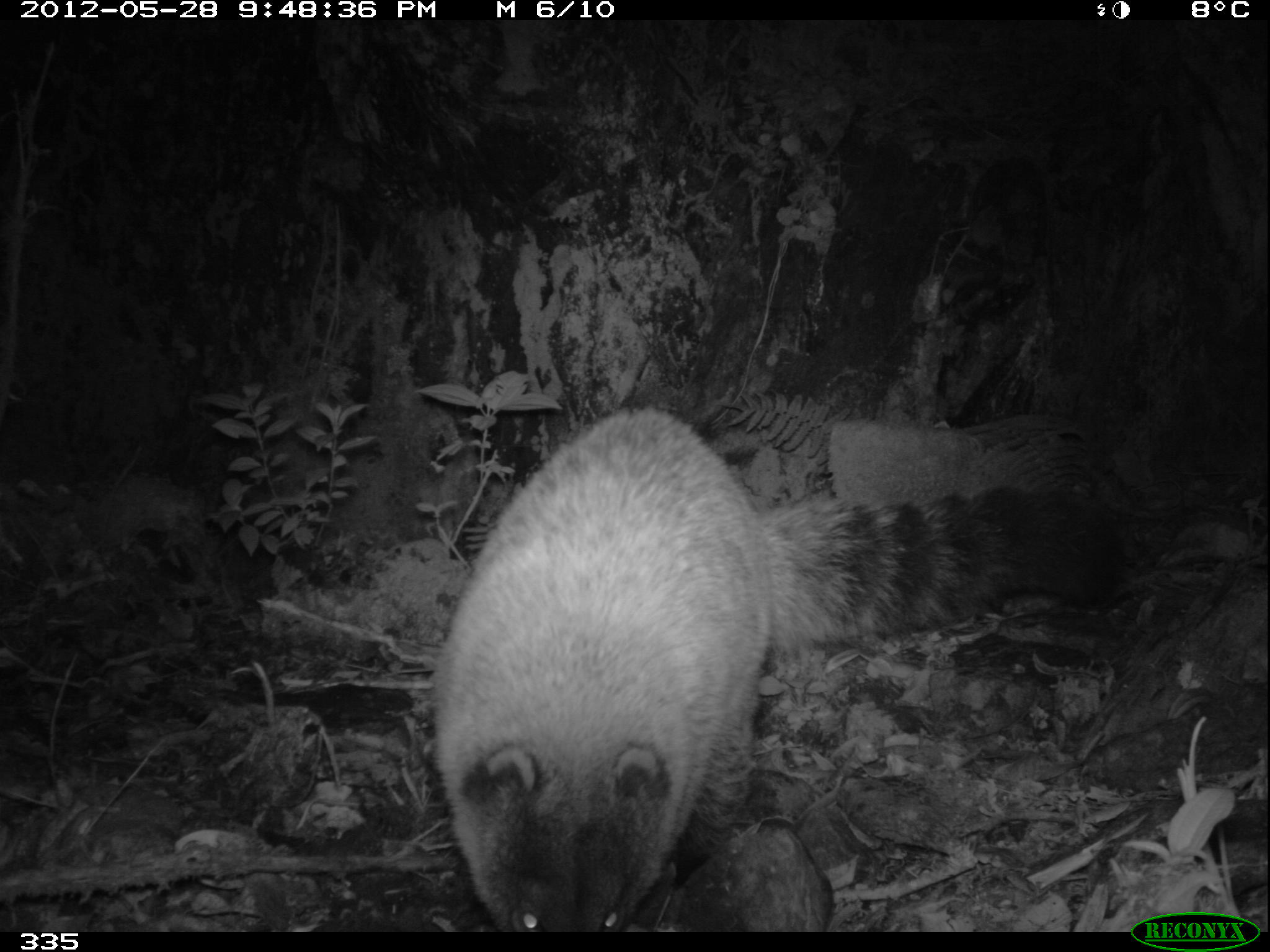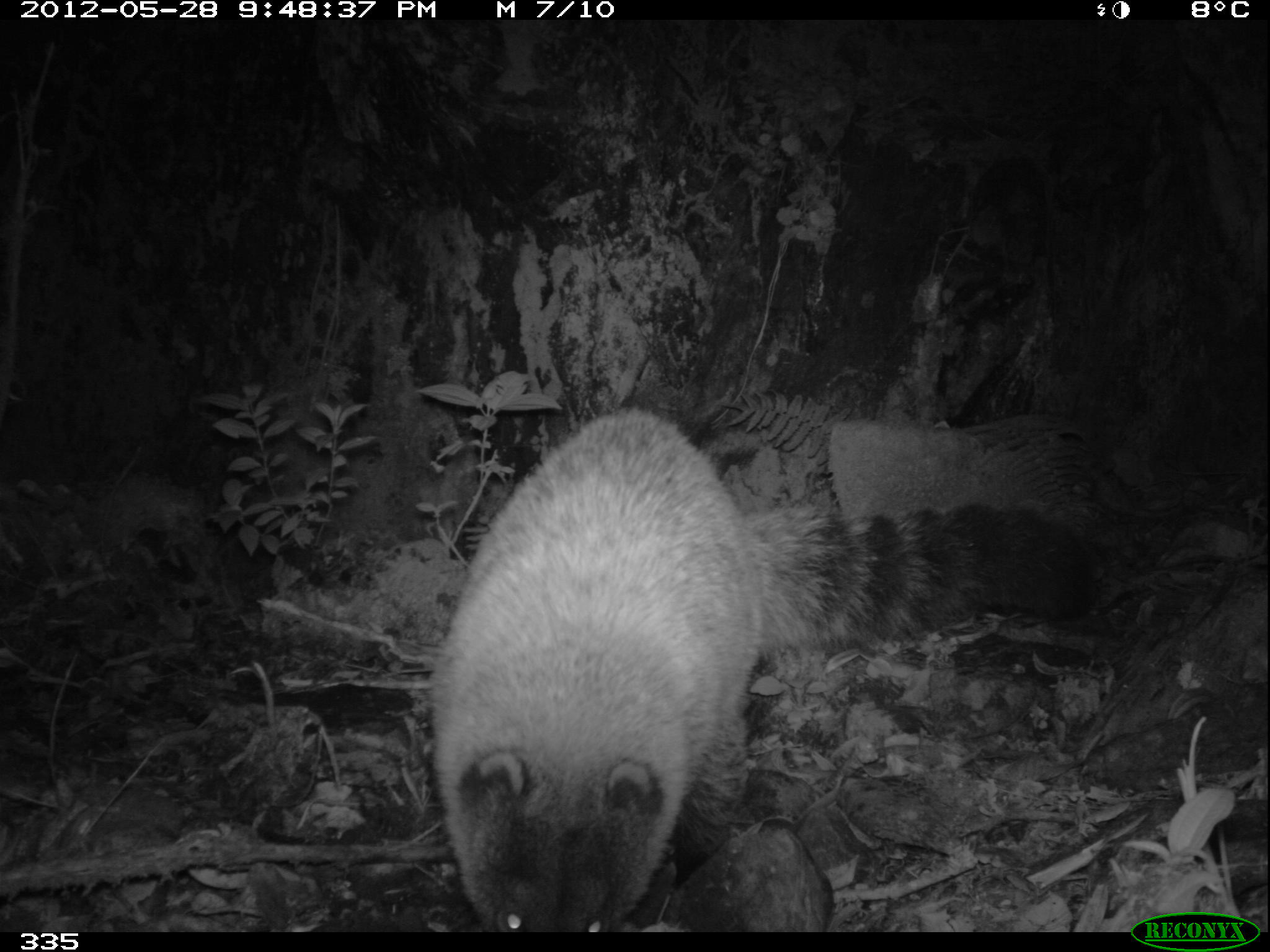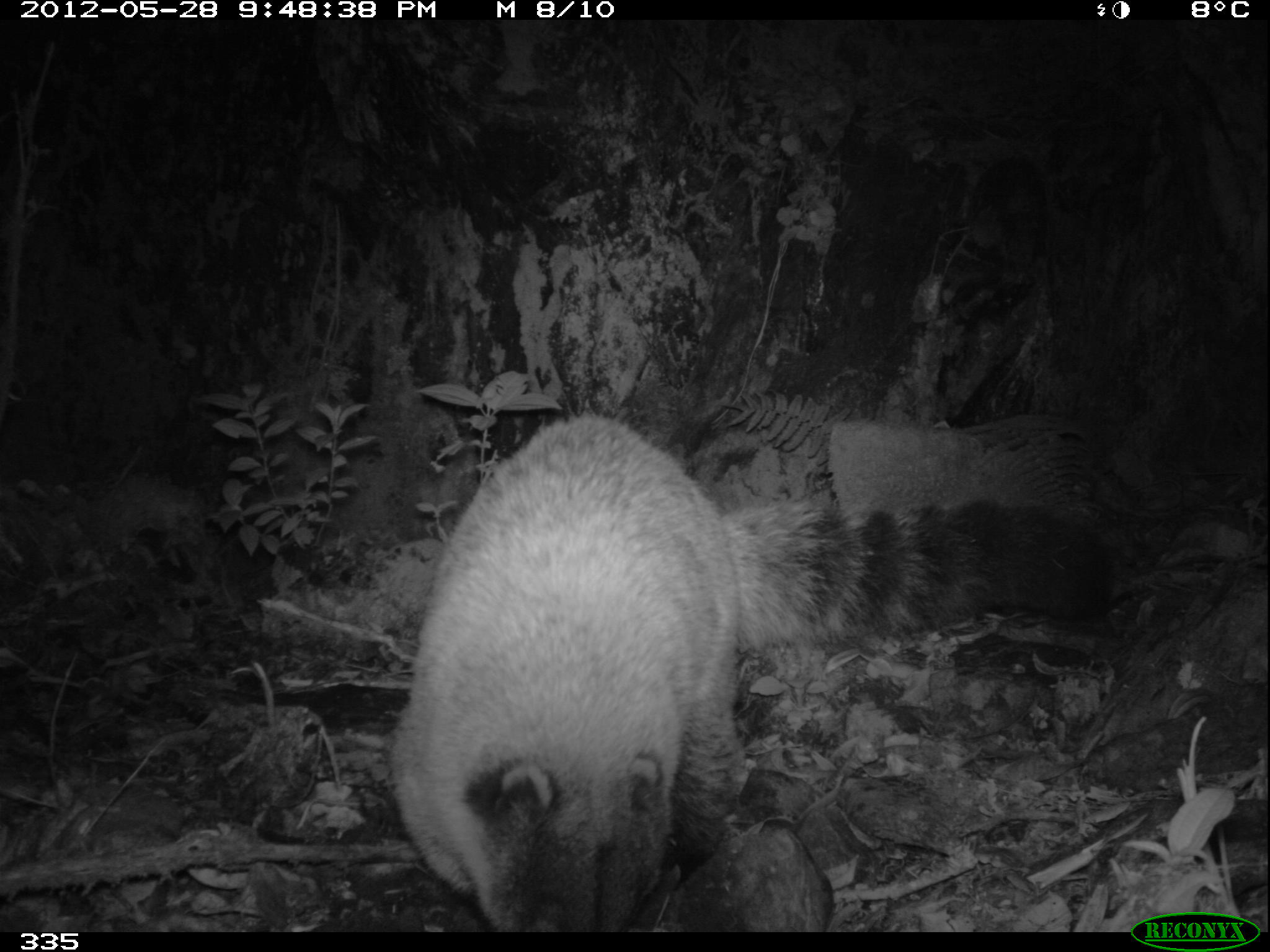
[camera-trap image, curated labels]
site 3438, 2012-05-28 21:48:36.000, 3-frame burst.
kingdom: Animalia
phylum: Chordata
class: Mammalia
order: Carnivora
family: Procyonidae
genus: Nasua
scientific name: Nasua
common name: coatis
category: unknown coati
Unknown coati (coatis) (Nasua).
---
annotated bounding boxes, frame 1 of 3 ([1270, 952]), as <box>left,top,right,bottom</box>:
unknown coati: <box>430,405,1125,933</box>